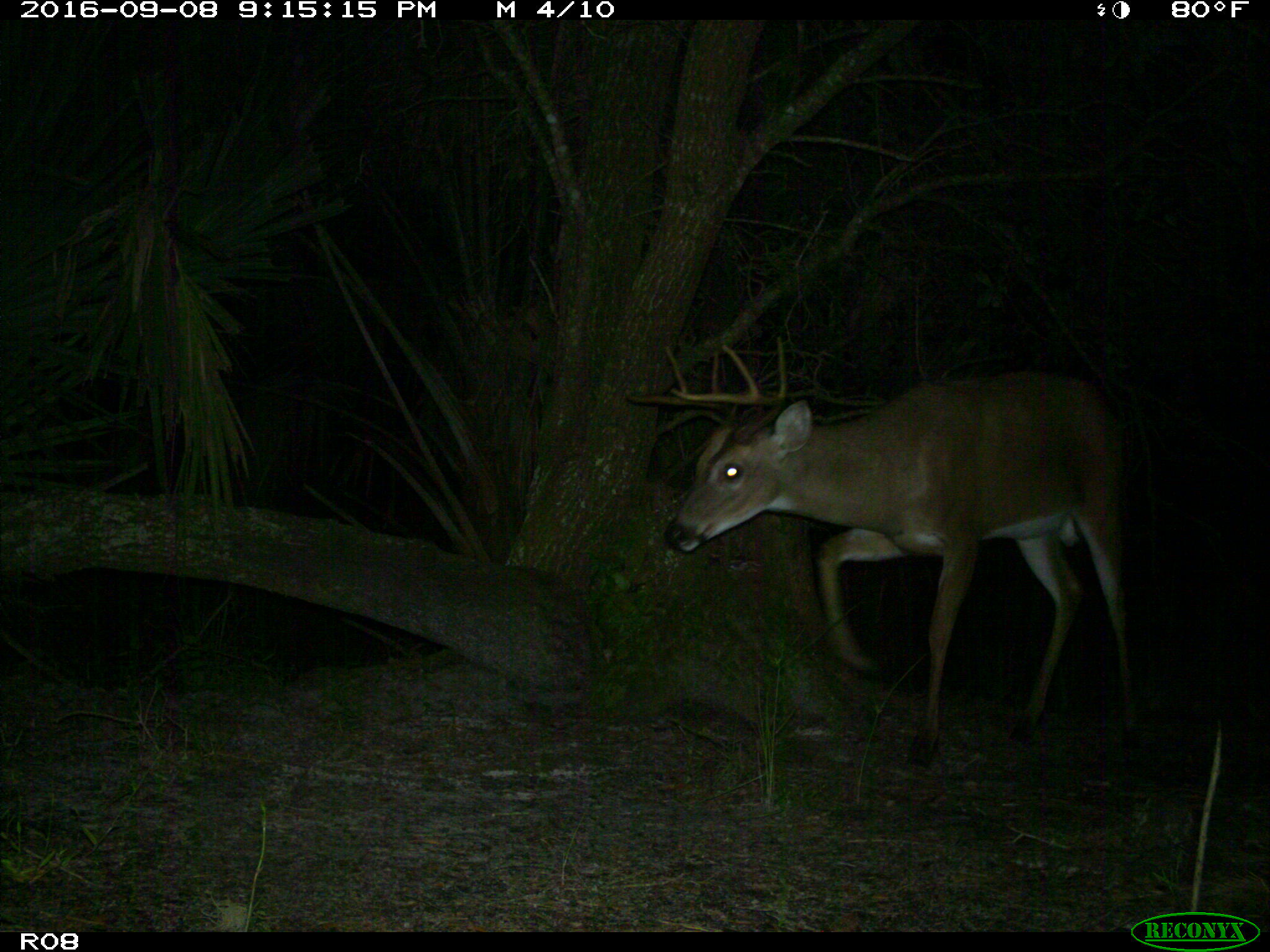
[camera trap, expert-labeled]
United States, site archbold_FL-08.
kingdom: Animalia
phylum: Chordata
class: Mammalia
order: Artiodactyla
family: Cervidae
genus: Odocoileus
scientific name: Odocoileus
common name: deer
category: unidentified deer